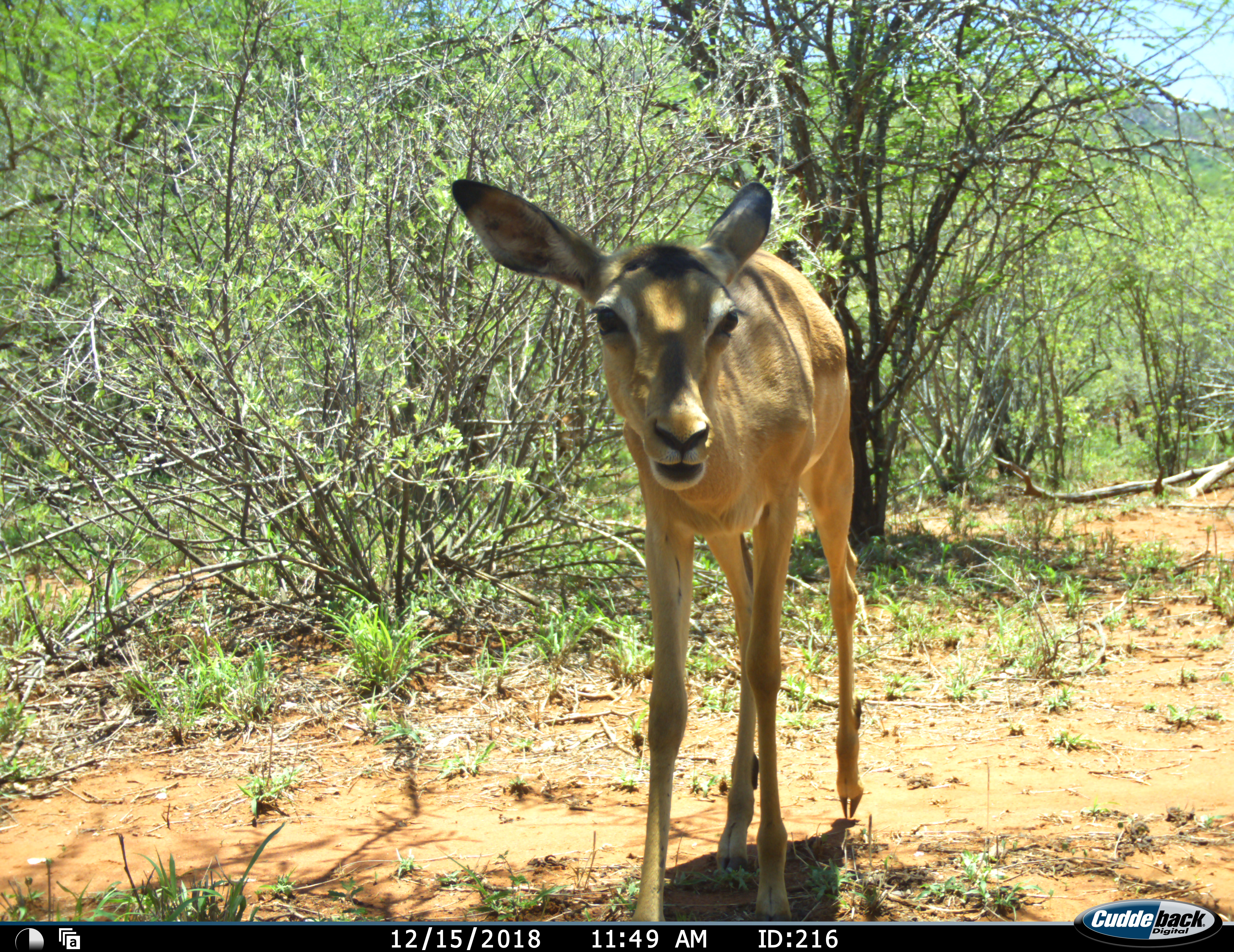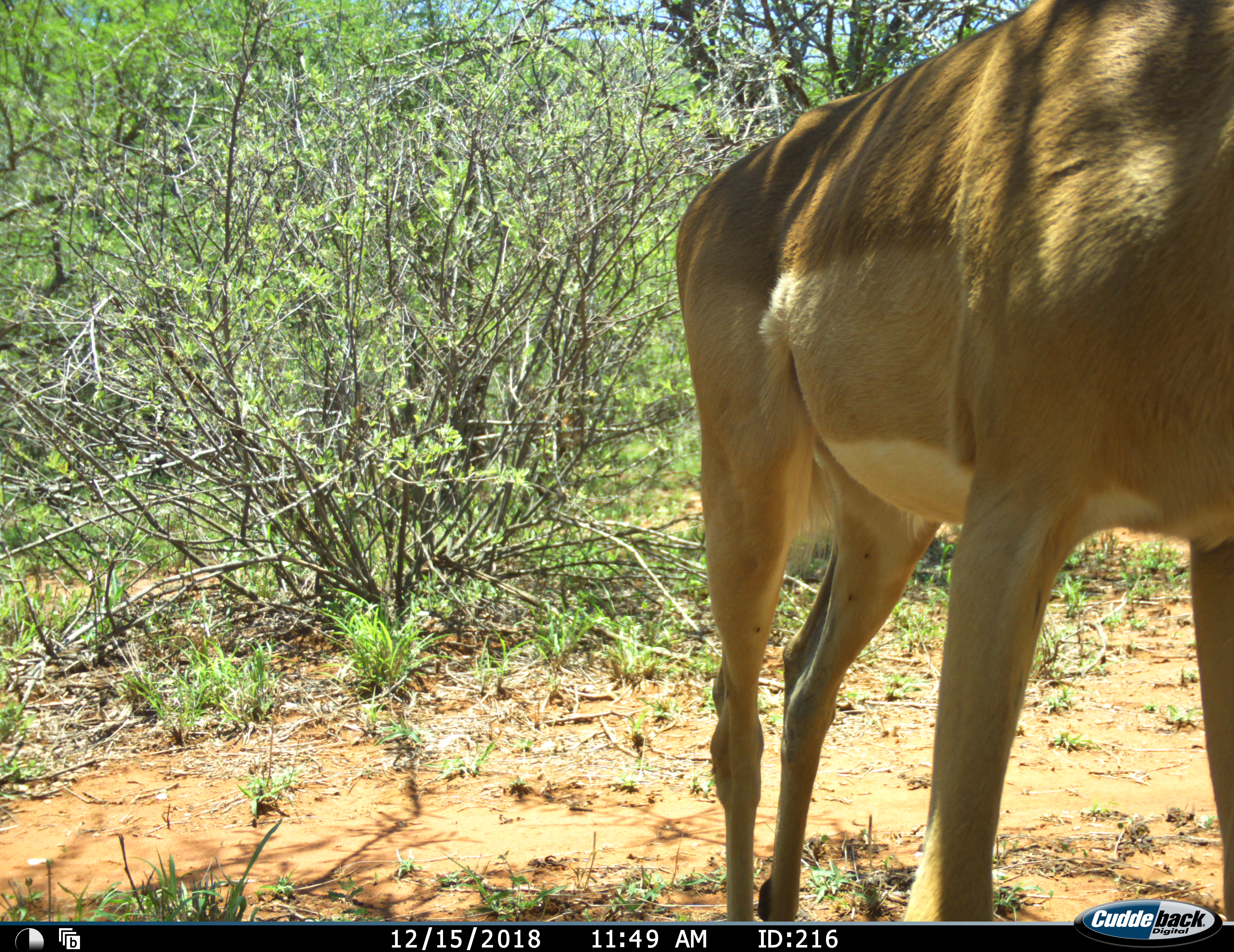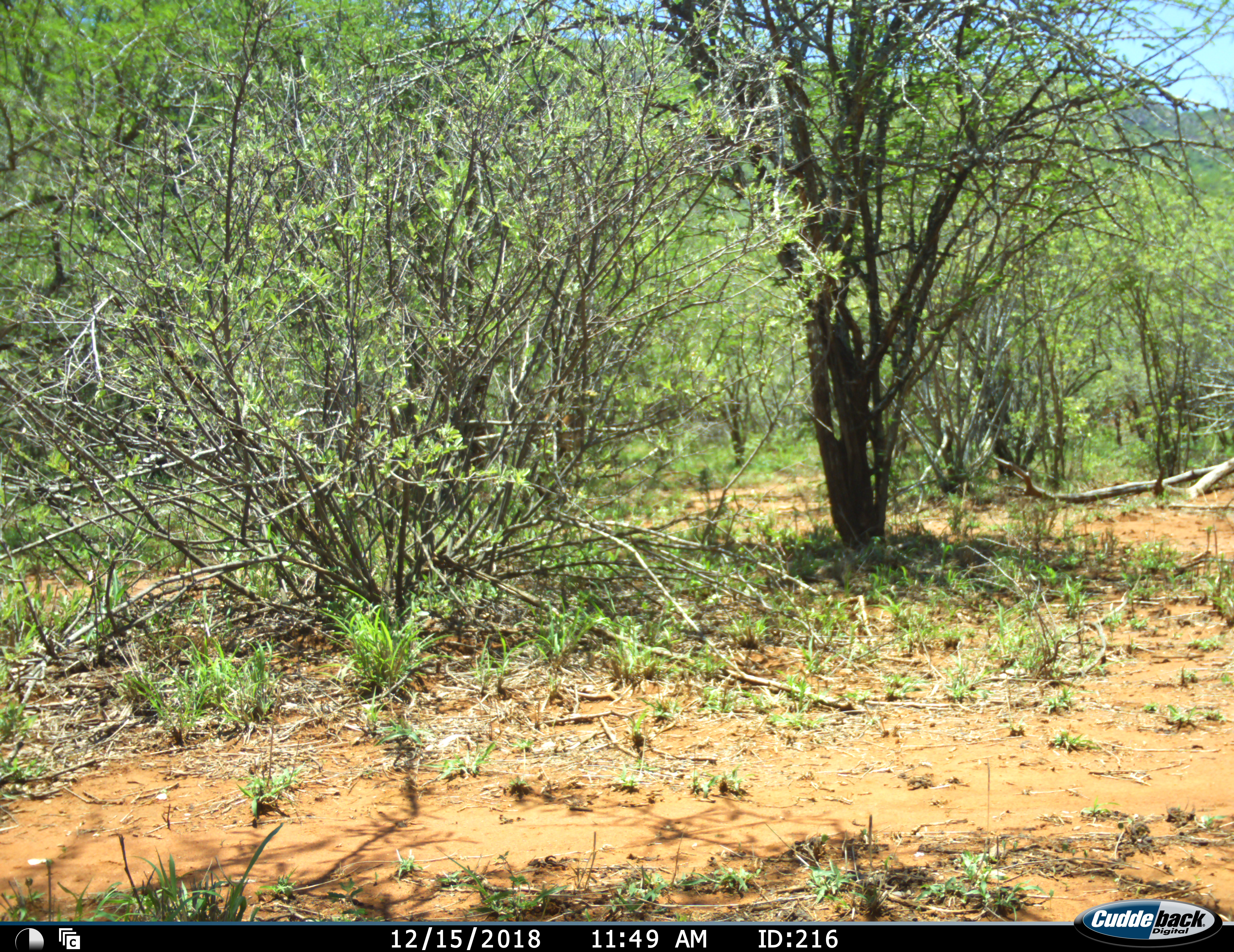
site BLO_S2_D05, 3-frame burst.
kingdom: Animalia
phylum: Chordata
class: Mammalia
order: Artiodactyla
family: Bovidae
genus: Aepyceros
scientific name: Aepyceros melampus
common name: impala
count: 1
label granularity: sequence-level